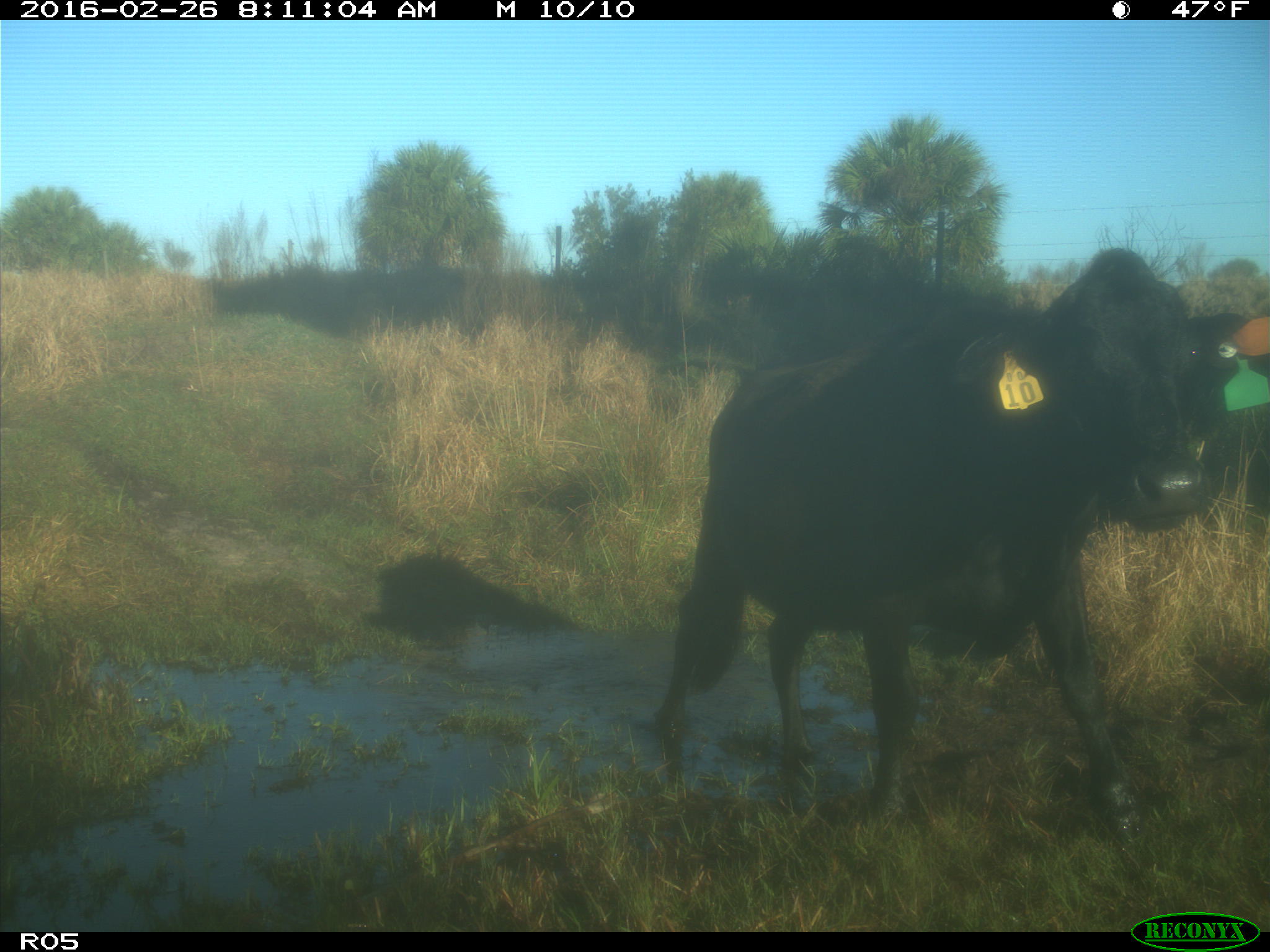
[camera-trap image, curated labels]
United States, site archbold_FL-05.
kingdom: Animalia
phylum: Chordata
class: Mammalia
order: Artiodactyla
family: Bovidae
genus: Bos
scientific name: Bos taurus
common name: domestic cow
Bos taurus (domestic cow).